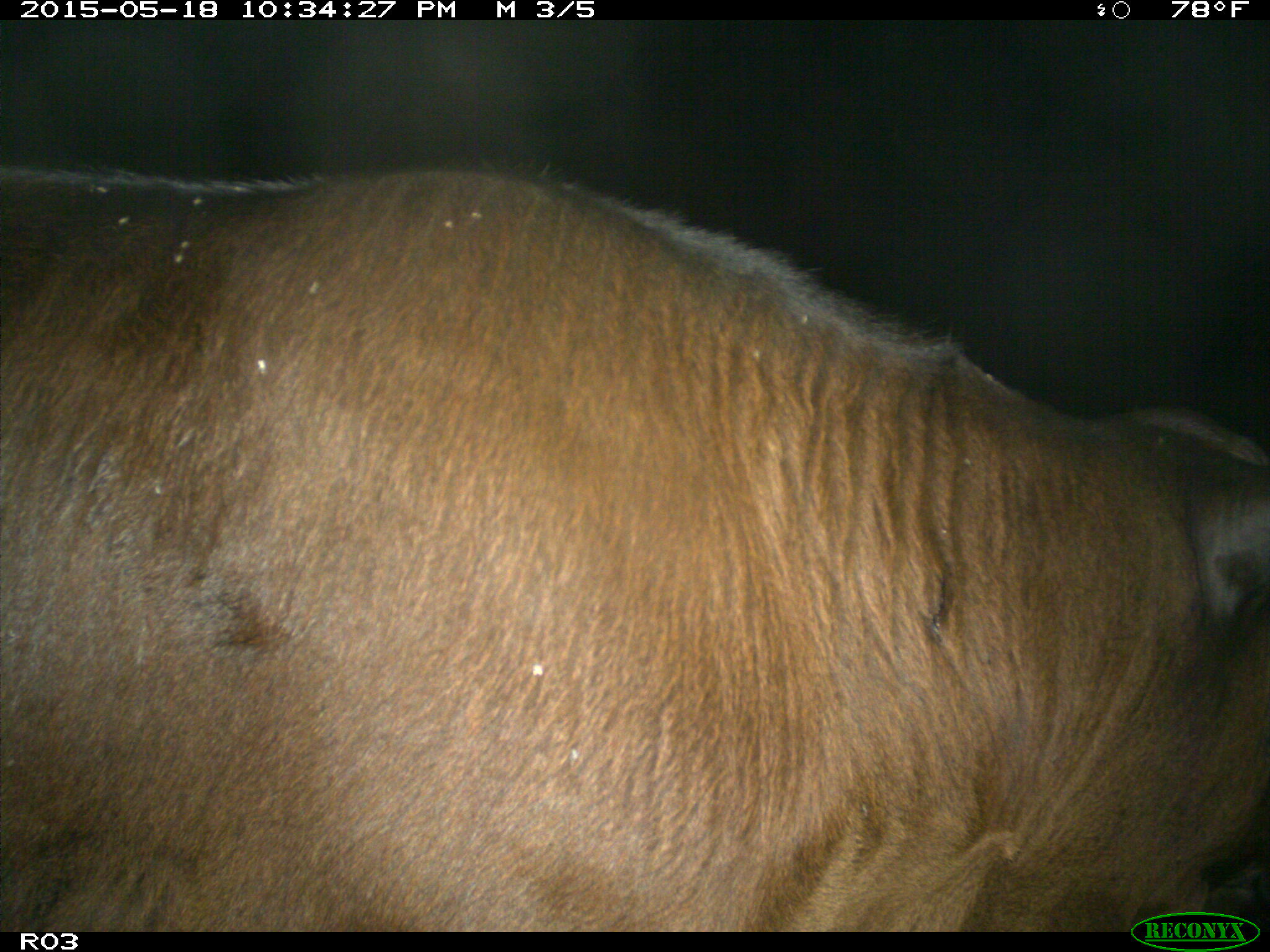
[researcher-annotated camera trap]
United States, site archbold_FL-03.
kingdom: Animalia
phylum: Chordata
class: Mammalia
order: Artiodactyla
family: Bovidae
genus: Bos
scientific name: Bos taurus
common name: domestic cow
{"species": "Bos taurus (domestic cow)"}